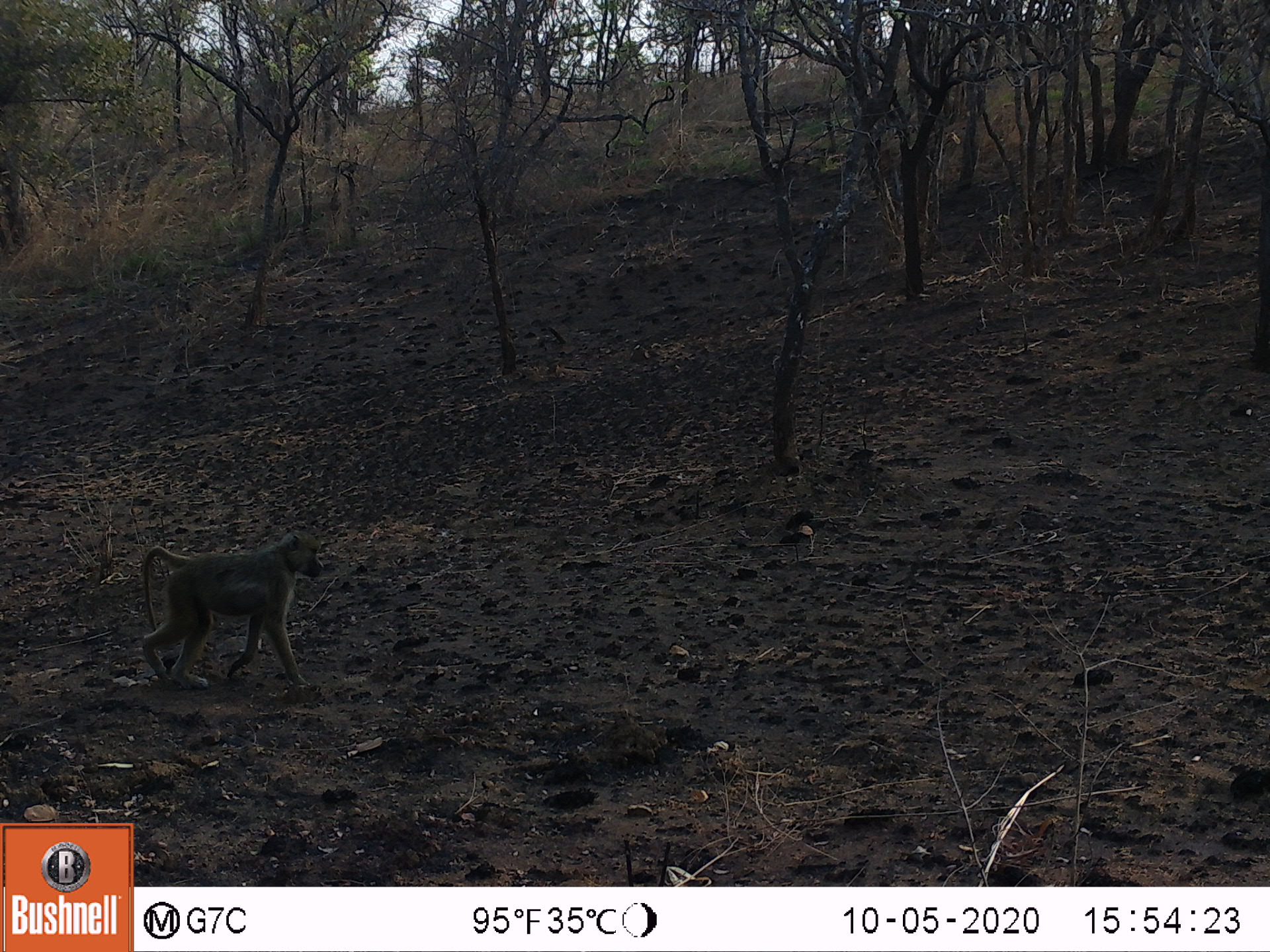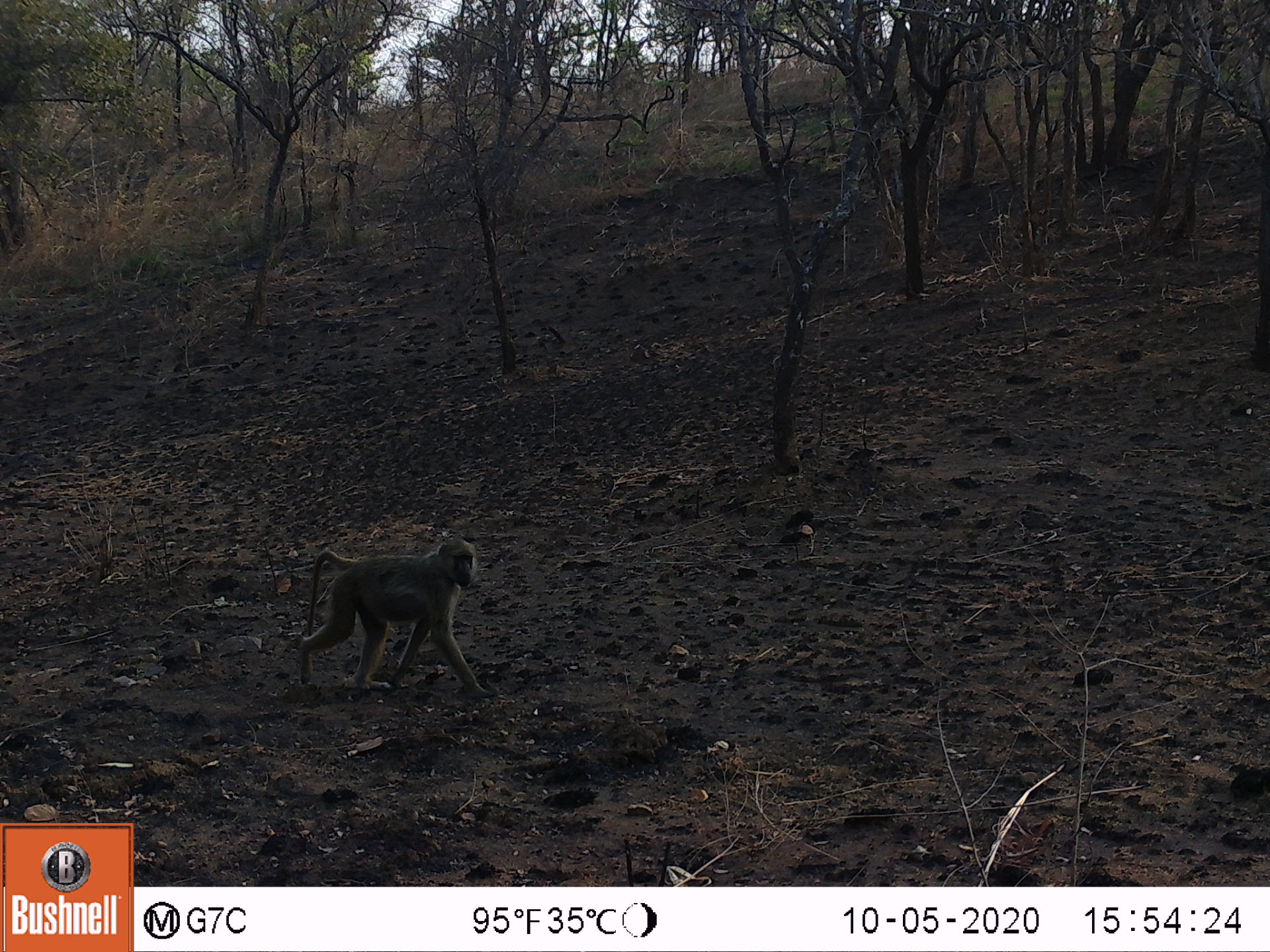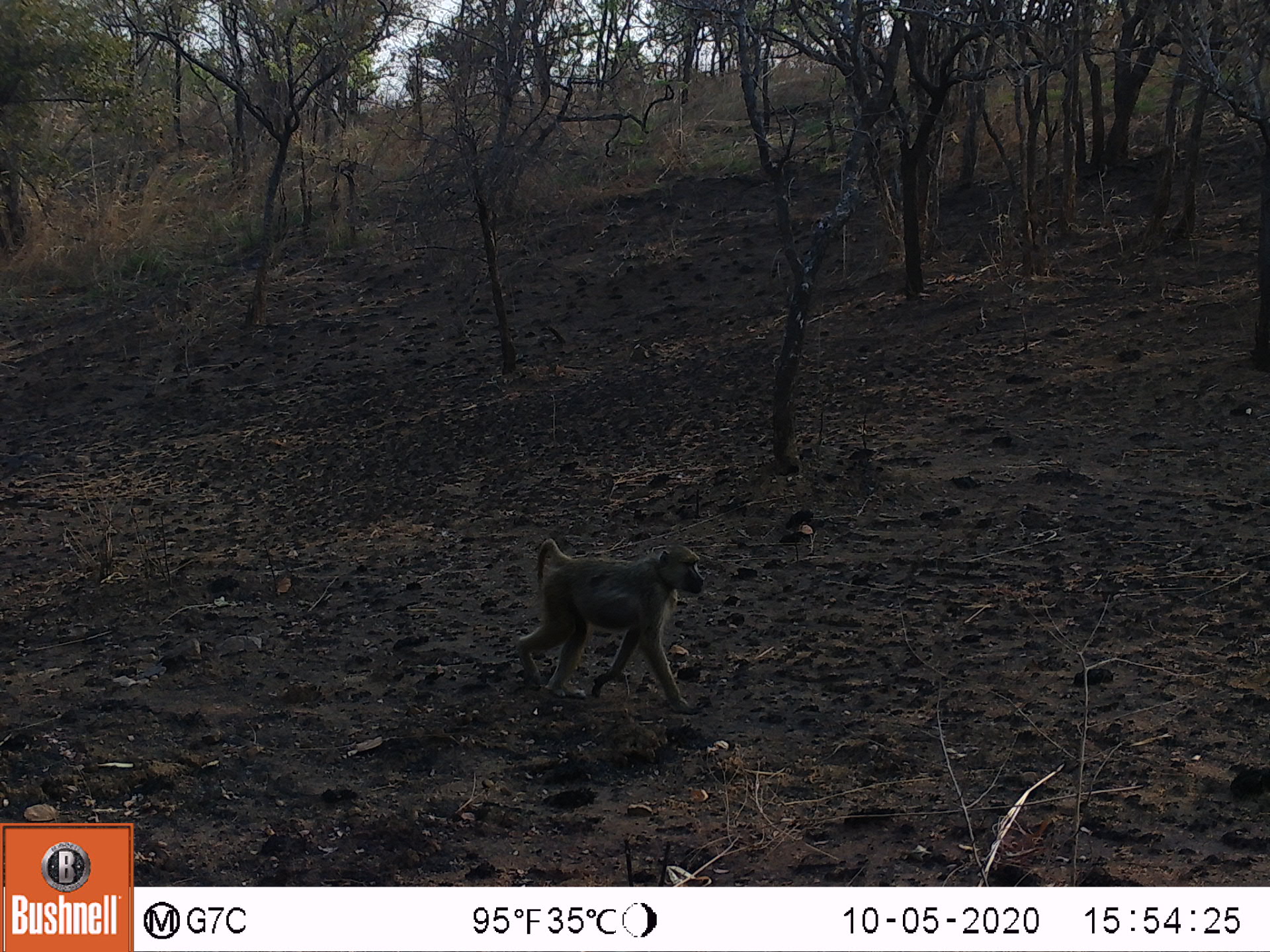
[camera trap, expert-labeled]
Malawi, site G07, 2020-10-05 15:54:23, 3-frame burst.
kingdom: Animalia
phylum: Chordata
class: Mammalia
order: Primates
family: Cercopithecidae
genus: Papio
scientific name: Papio cynocephalus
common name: yellow baboon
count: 1